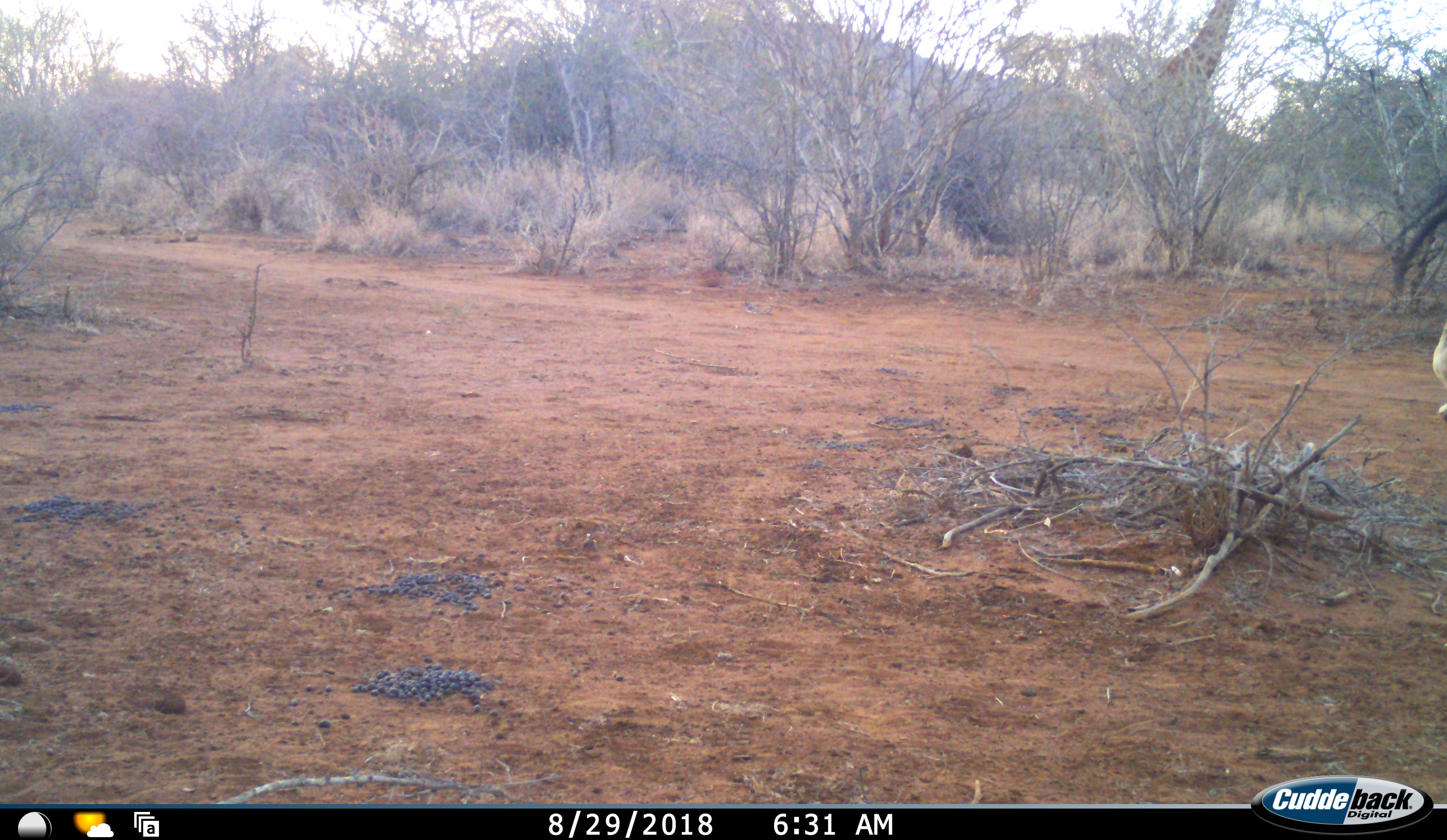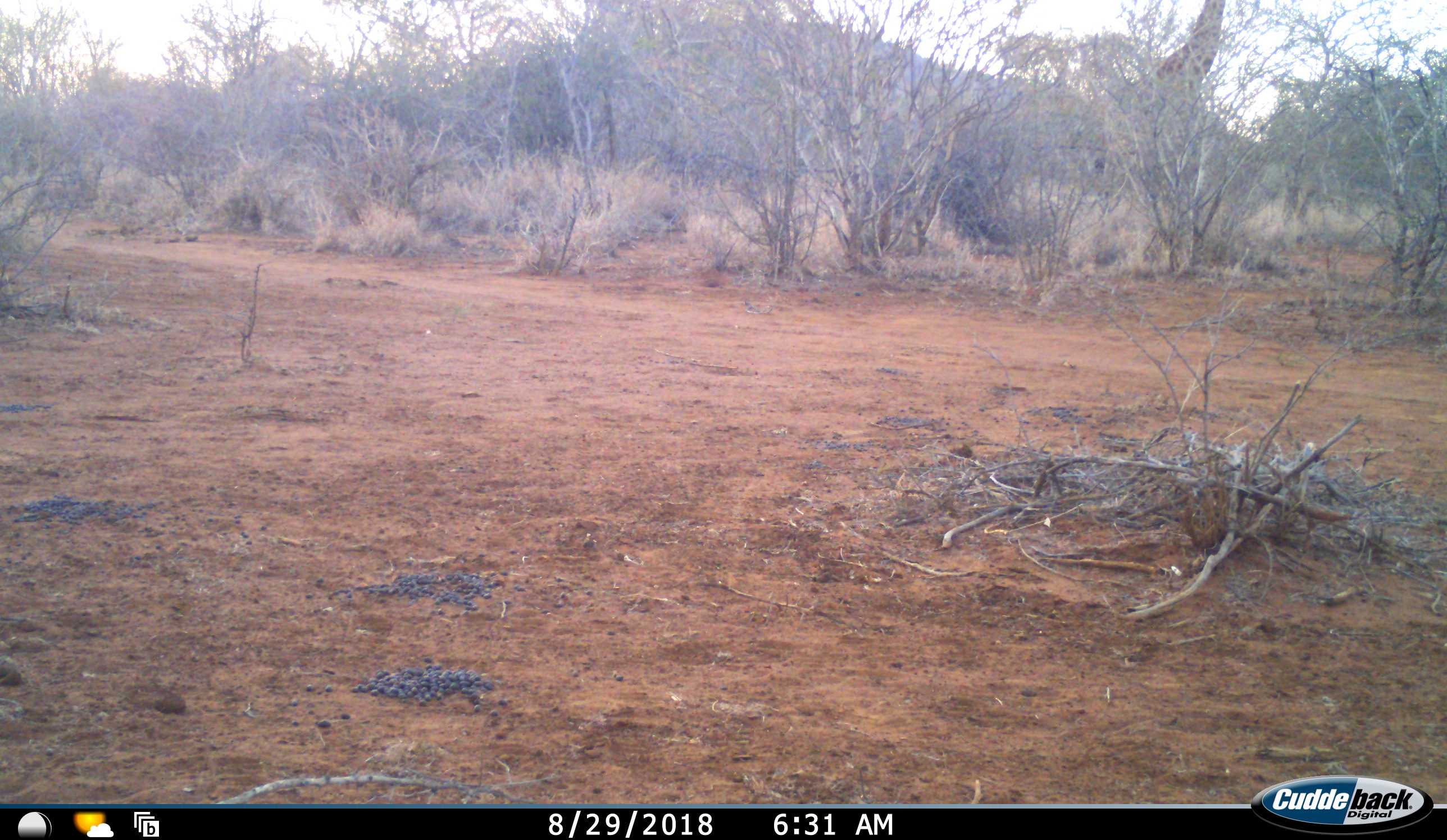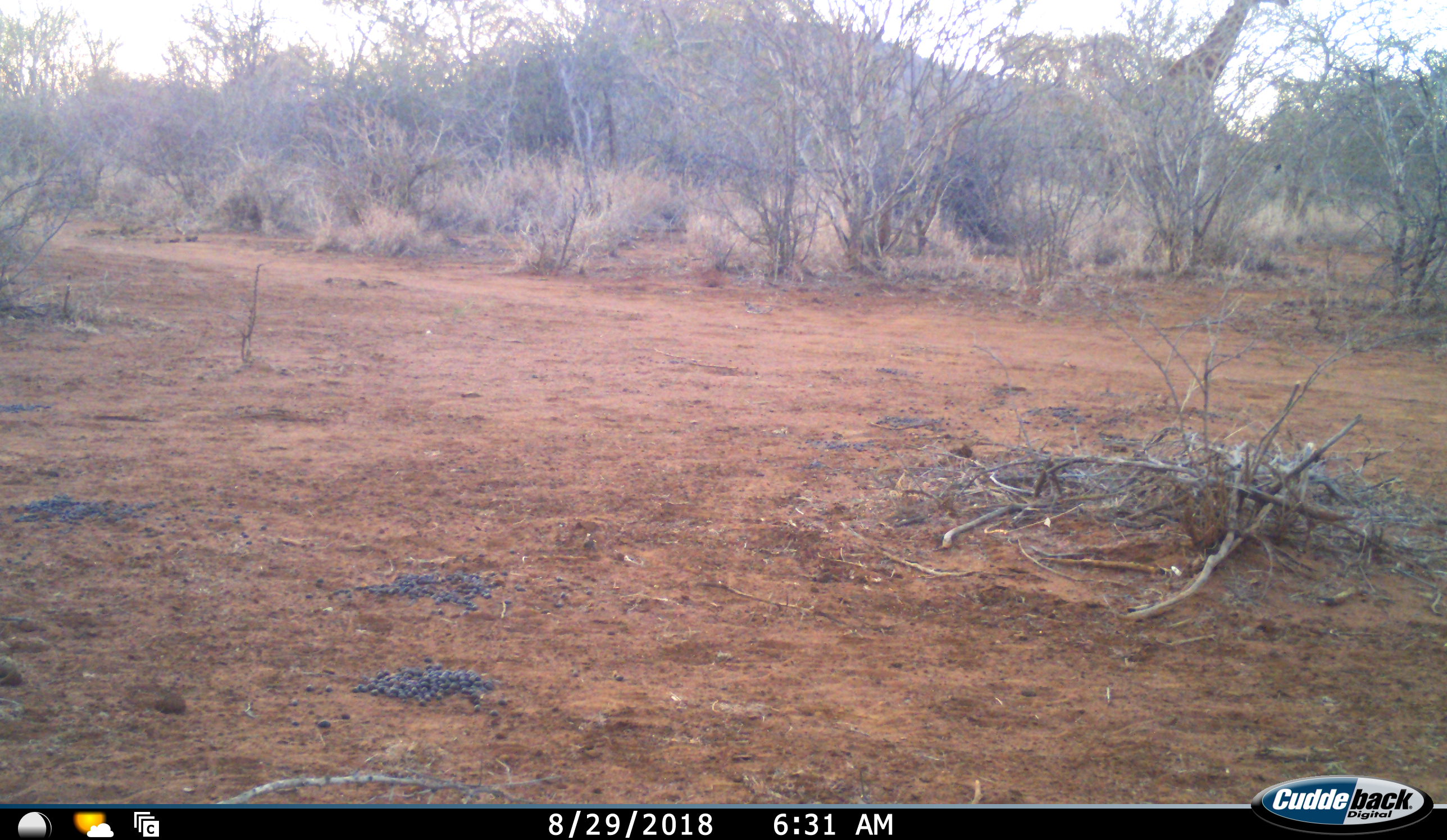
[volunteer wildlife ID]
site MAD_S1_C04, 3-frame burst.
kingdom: Animalia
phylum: Chordata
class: Mammalia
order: Artiodactyla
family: Giraffidae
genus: Giraffa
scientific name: Giraffa camelopardalis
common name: giraffe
Giraffe (Giraffa camelopardalis), count 2. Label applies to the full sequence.